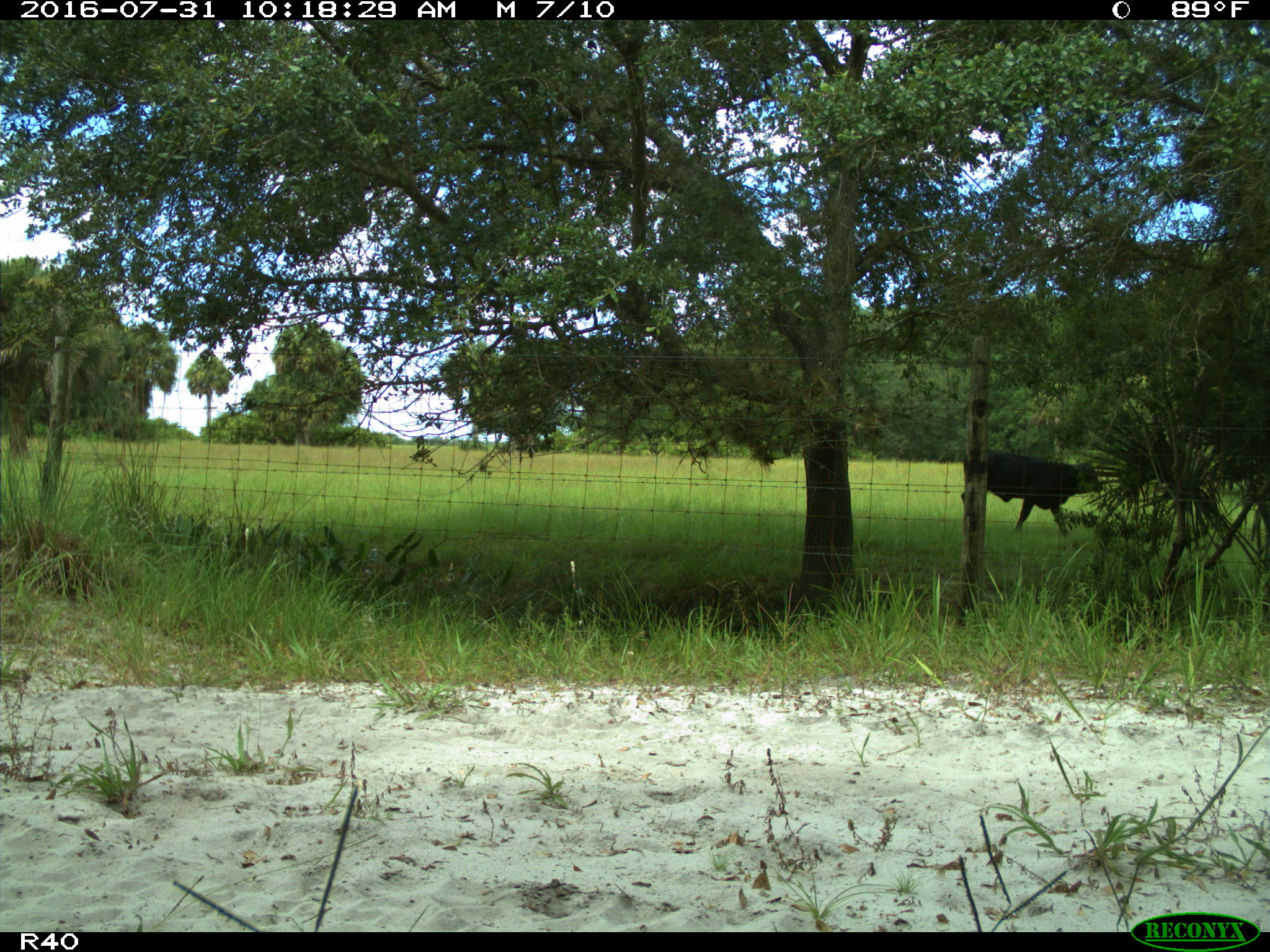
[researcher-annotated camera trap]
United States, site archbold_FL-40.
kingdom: Animalia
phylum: Chordata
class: Mammalia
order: Artiodactyla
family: Bovidae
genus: Bos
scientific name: Bos taurus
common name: domestic cow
Bos taurus (domestic cow).